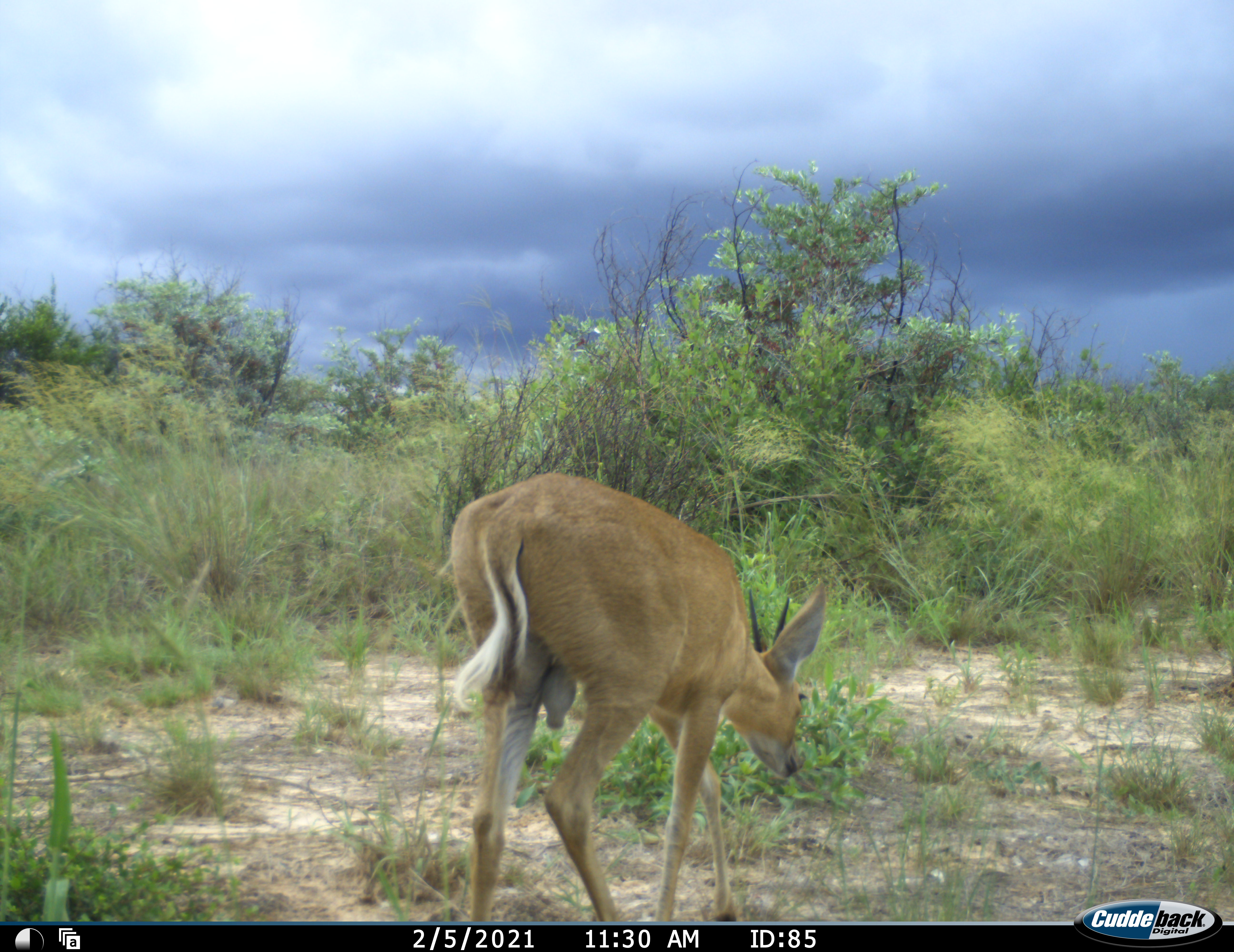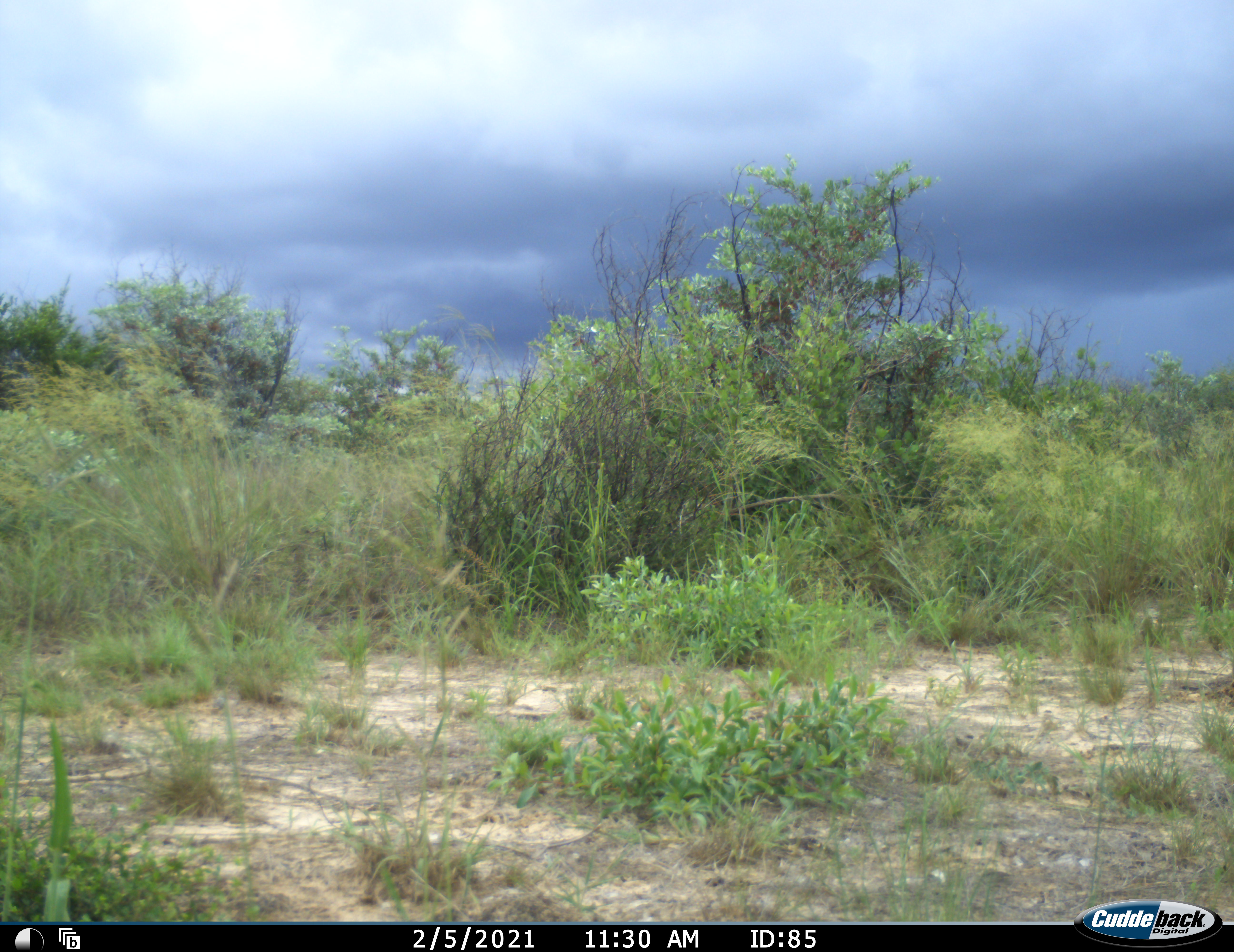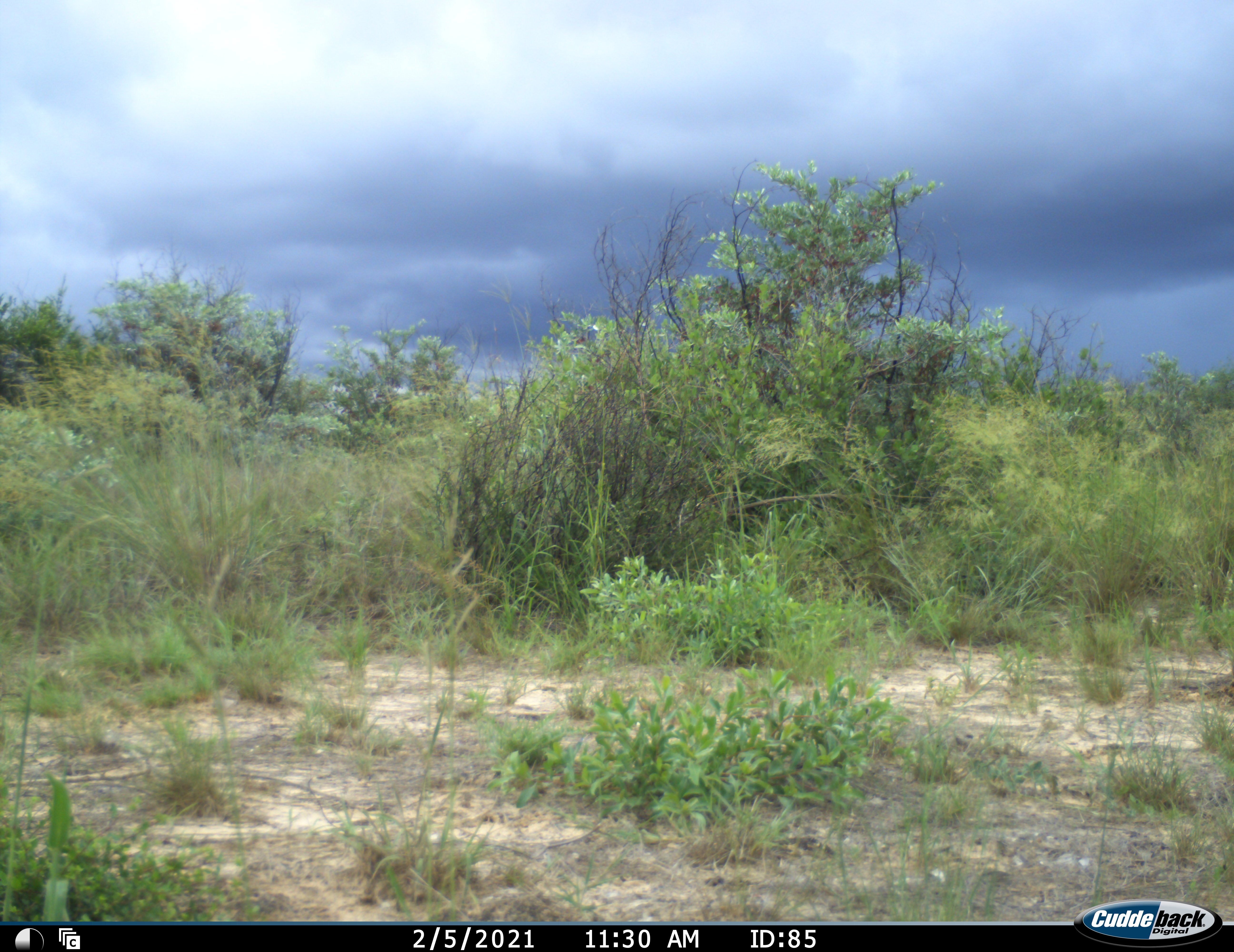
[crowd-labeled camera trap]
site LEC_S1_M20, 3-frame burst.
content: unidentified animal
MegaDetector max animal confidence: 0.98